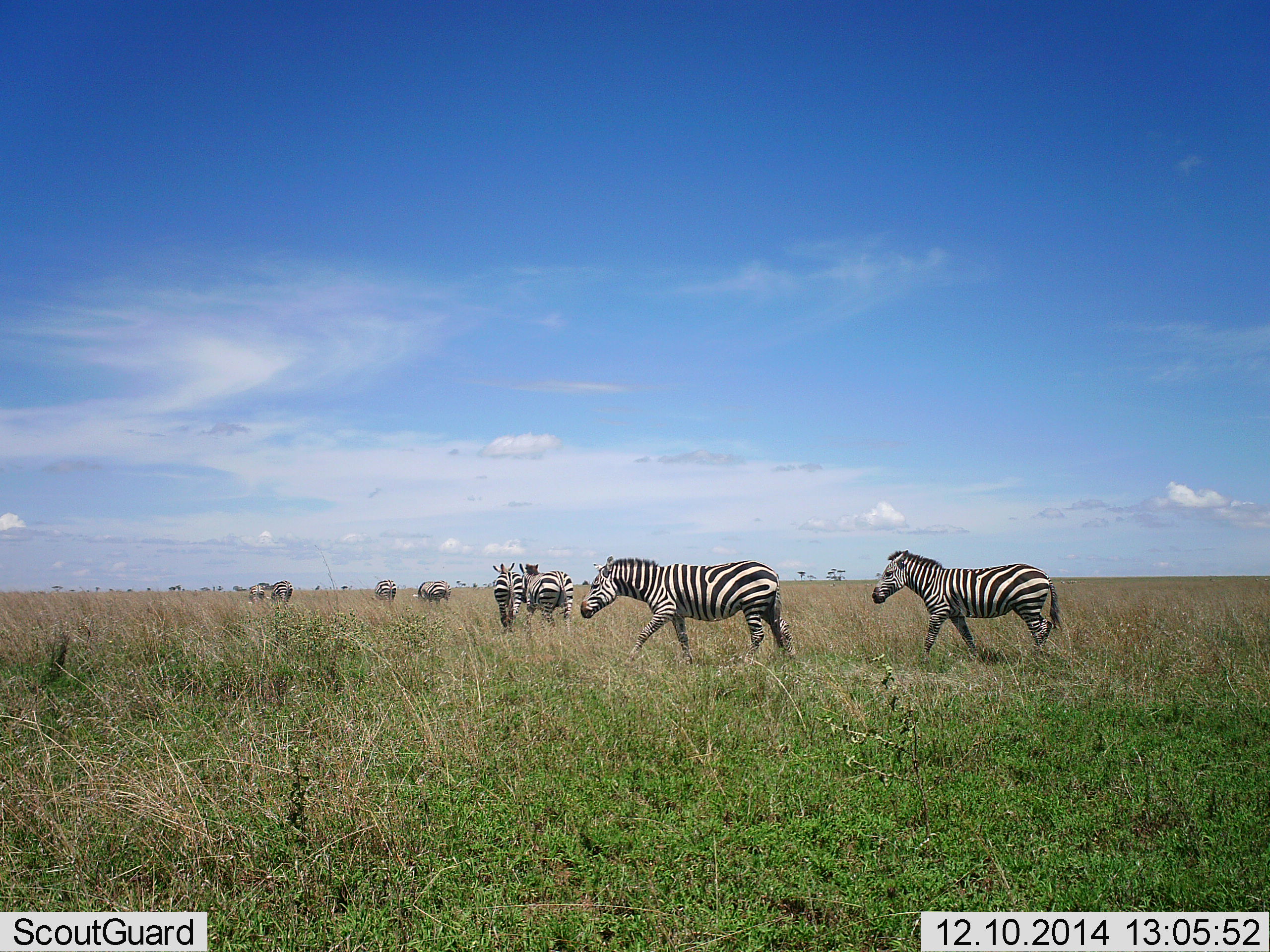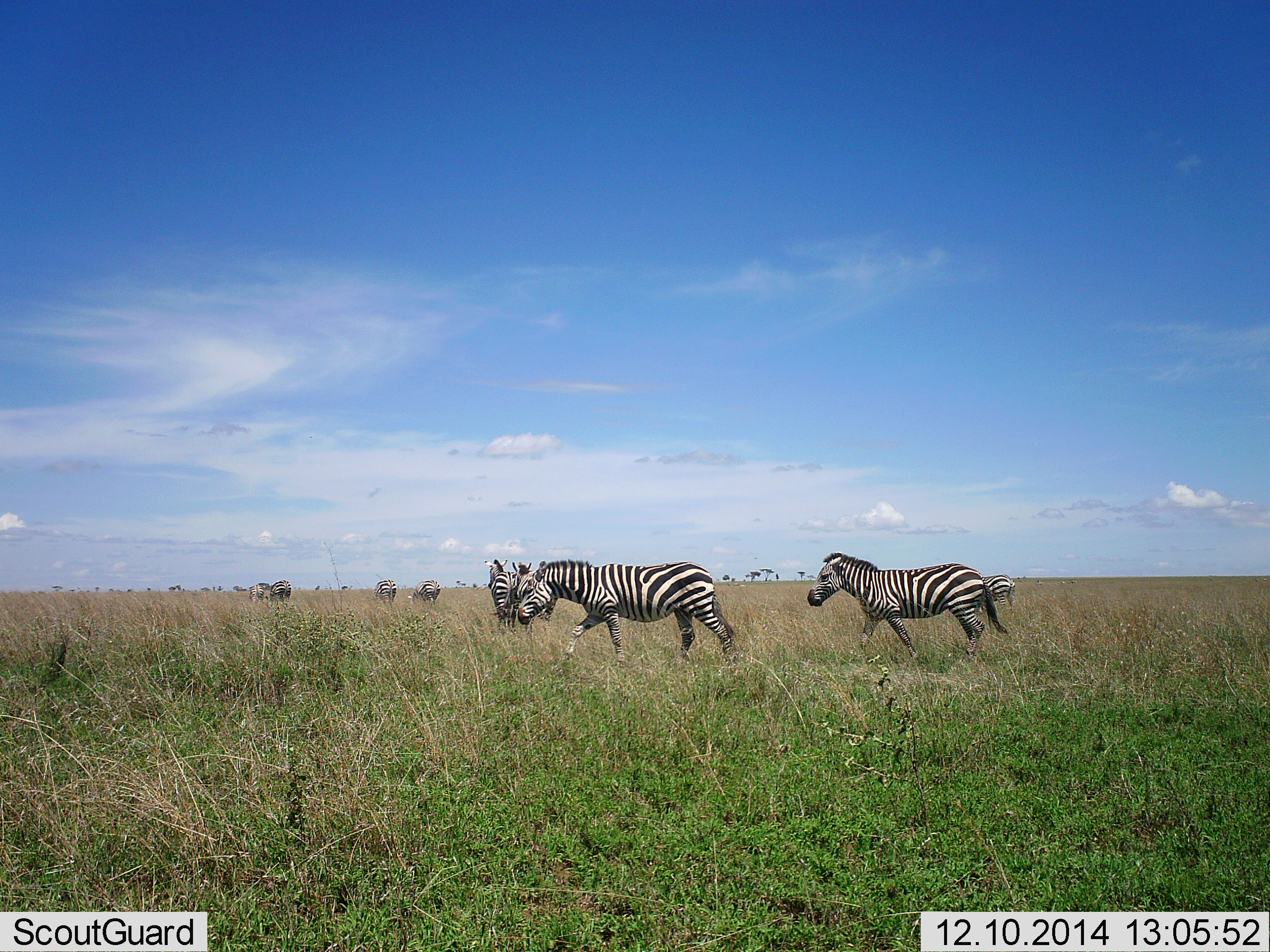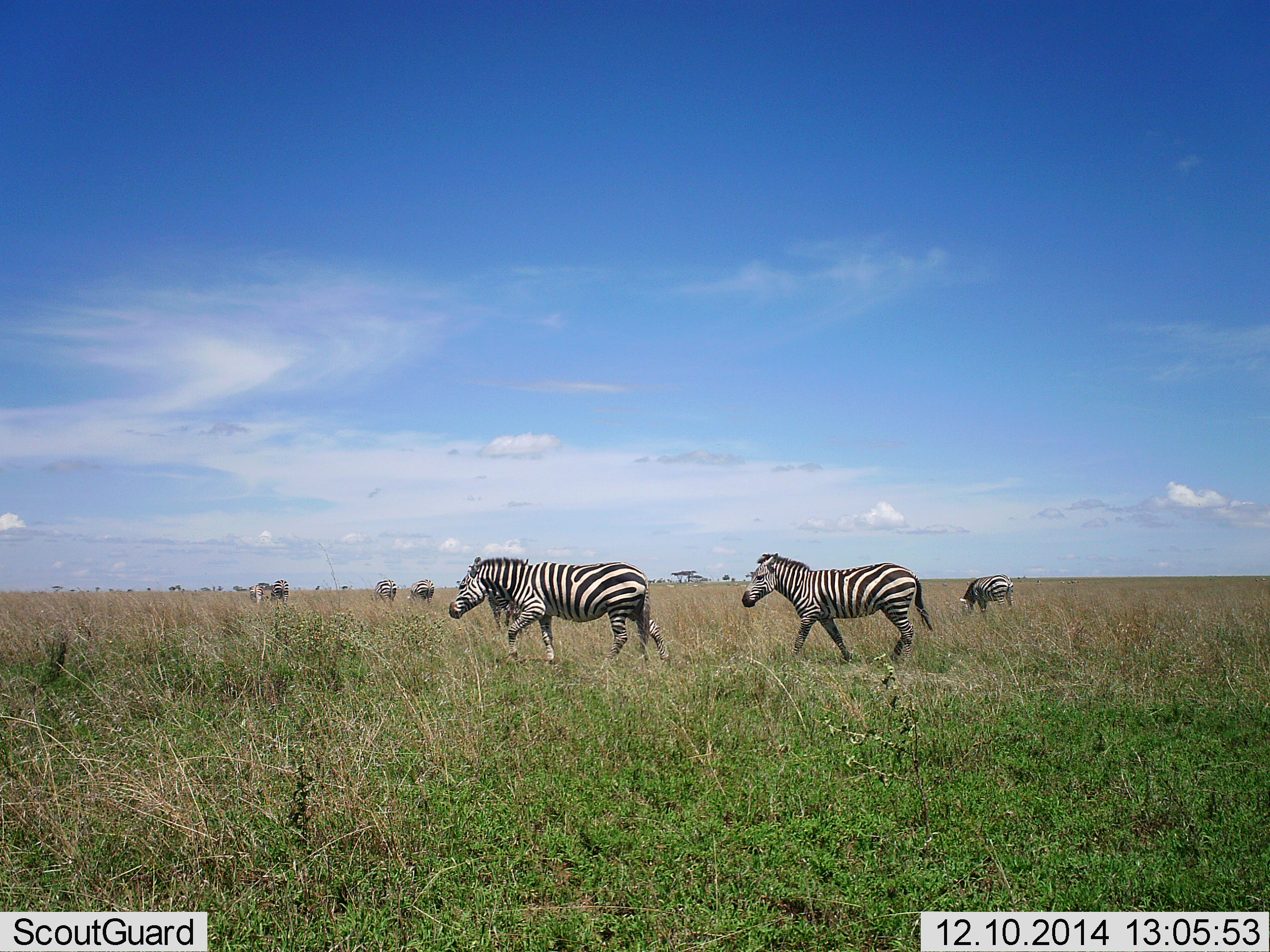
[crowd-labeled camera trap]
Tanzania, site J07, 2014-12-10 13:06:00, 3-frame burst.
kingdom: Animalia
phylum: Chordata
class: Mammalia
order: Perissodactyla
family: Equidae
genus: Equus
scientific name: Equus quagga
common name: plains zebra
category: zebra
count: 9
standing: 50%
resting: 0%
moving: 100%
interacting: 0%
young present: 0%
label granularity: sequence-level